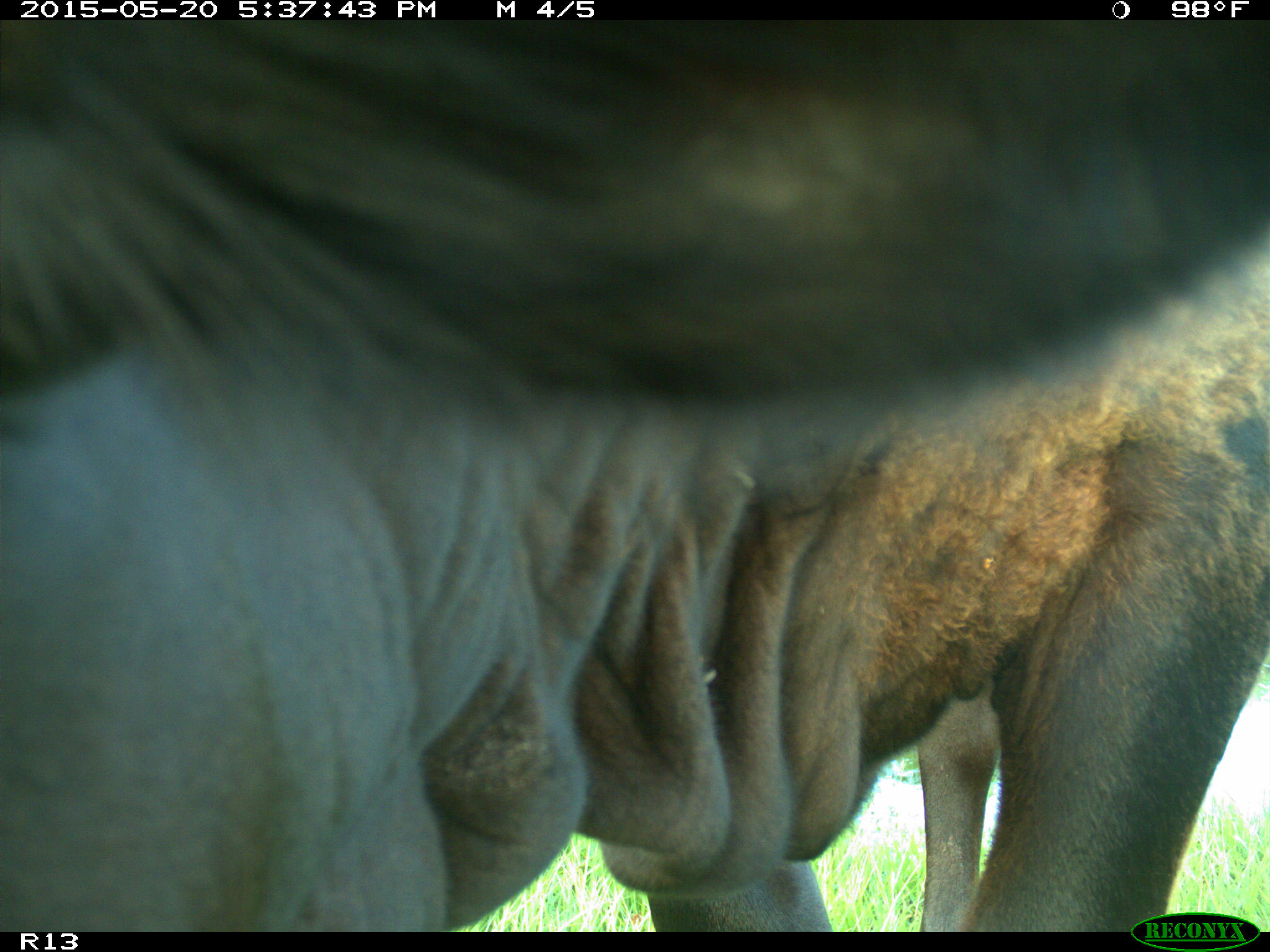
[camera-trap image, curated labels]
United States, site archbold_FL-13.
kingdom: Animalia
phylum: Chordata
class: Mammalia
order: Artiodactyla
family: Bovidae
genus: Bos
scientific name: Bos taurus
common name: domestic cow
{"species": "Bos taurus (domestic cow)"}